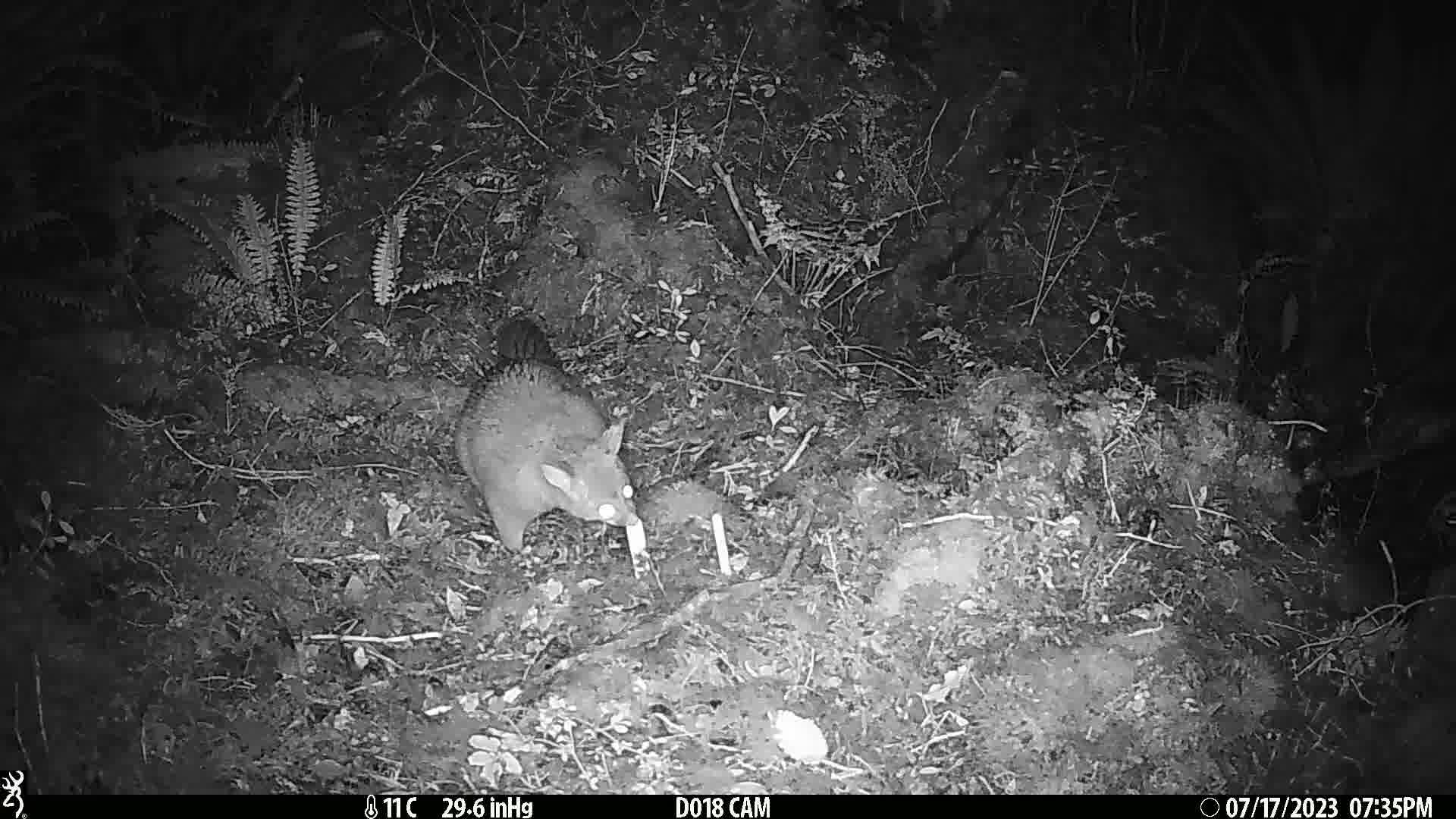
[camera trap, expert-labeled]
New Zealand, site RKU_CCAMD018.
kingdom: Animalia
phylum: Chordata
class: Mammalia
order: Diprotodontia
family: Phalangeridae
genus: Trichosurus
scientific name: Trichosurus vulpecula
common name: common brushtail possum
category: possum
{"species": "possum (common brushtail possum) (Trichosurus vulpecula)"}